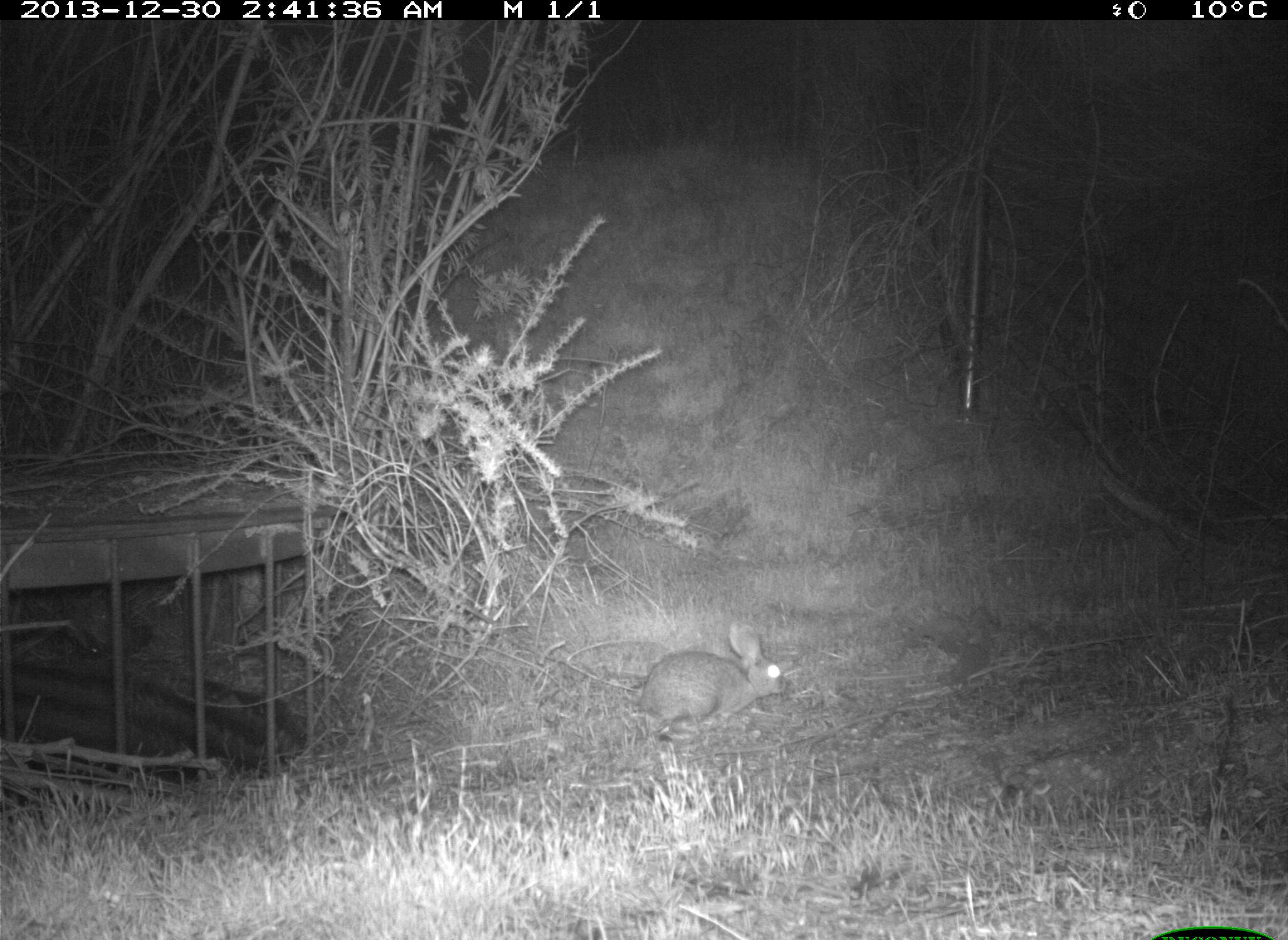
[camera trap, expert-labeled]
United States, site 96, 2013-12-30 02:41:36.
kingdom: Animalia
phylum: Chordata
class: Mammalia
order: Lagomorpha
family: Leporidae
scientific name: Leporidae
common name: rabbits and hares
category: rabbit